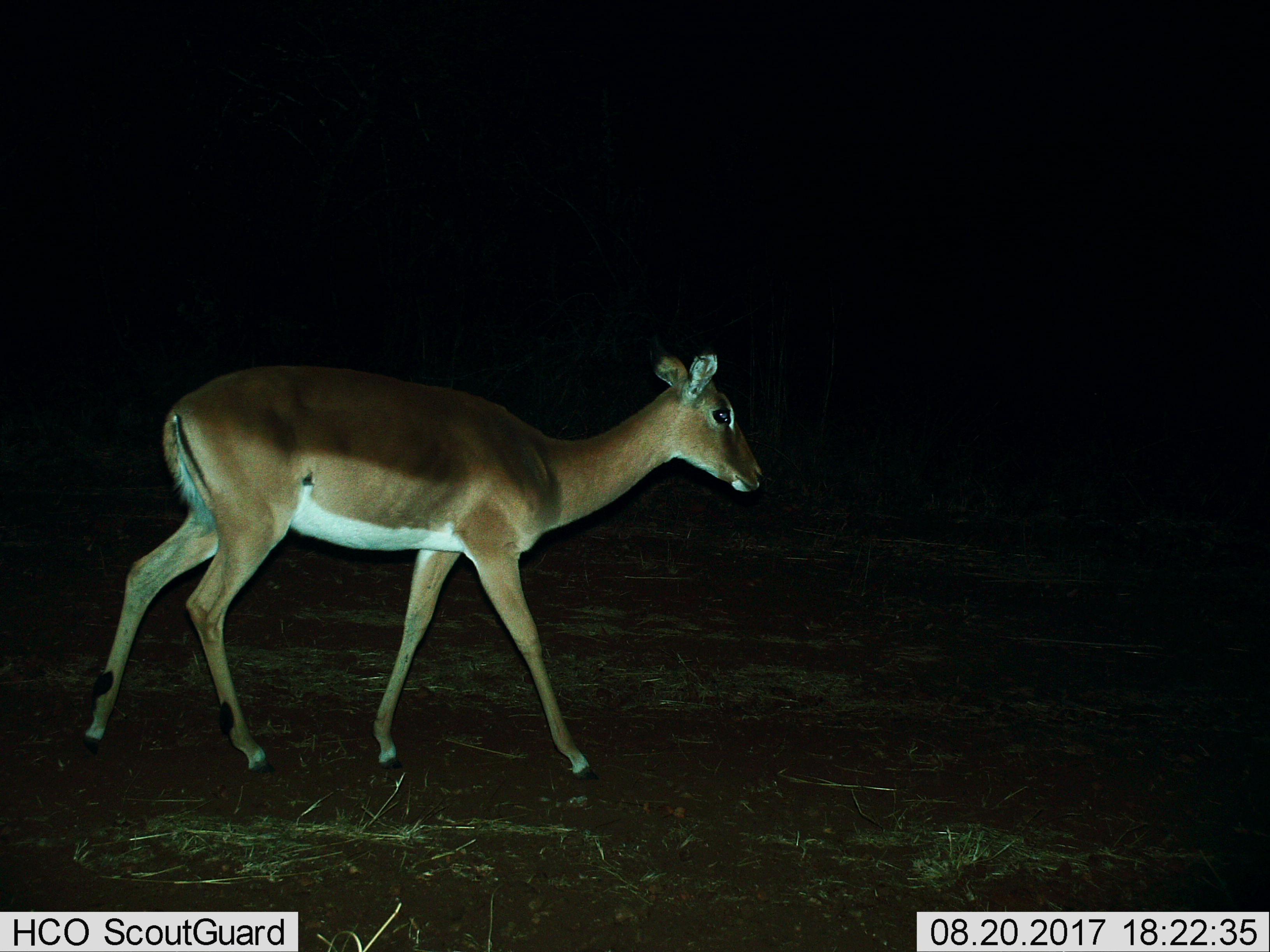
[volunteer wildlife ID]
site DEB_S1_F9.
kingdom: Animalia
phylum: Chordata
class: Mammalia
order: Artiodactyla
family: Bovidae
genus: Aepyceros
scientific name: Aepyceros melampus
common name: impala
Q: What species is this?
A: Impala (Aepyceros melampus).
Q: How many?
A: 1.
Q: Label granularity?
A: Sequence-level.